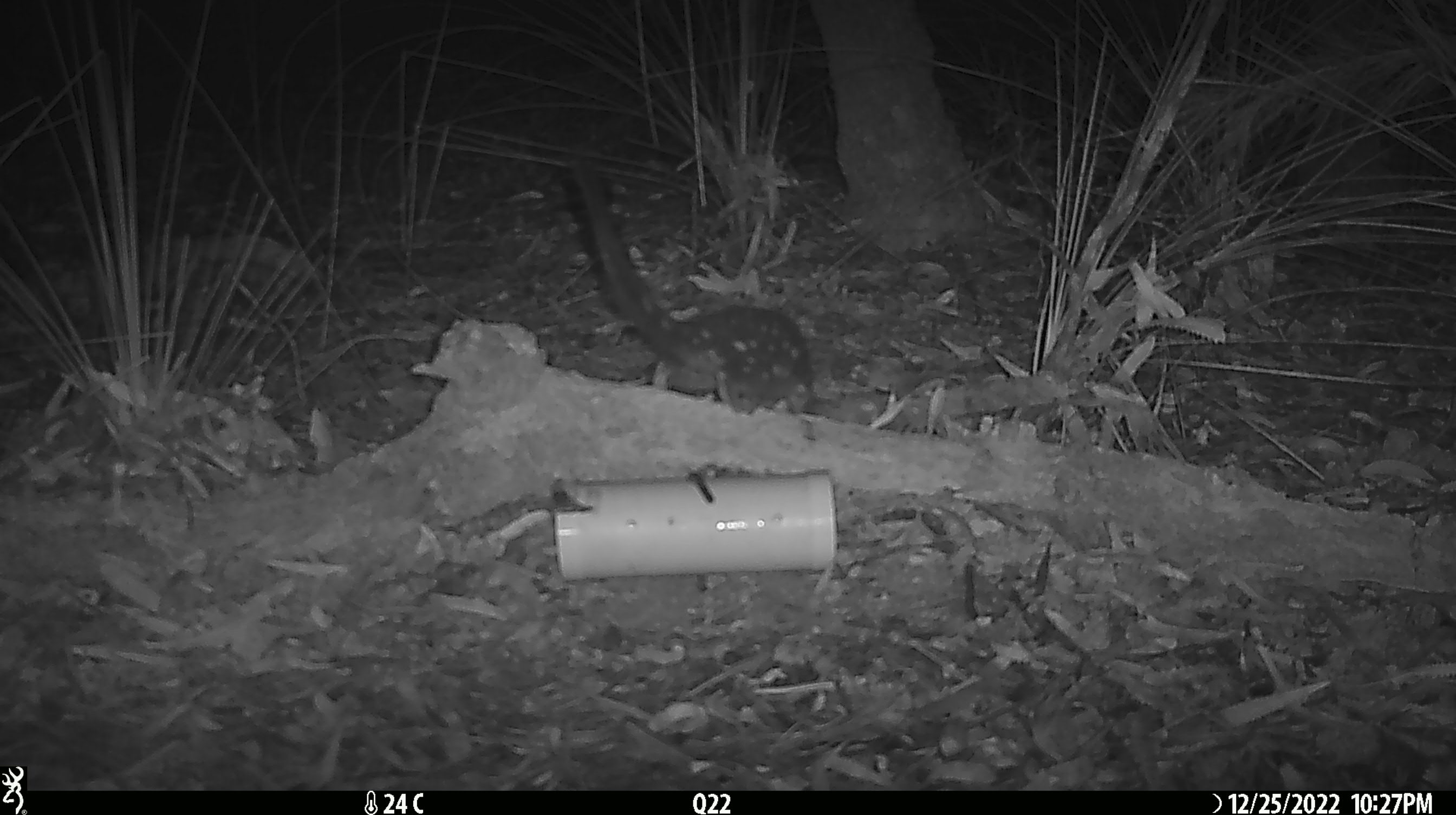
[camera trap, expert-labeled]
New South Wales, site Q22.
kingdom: Animalia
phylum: Chordata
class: Mammalia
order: Dasyuromorphia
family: Dasyuridae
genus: Dasyurus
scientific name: Dasyurus maculatus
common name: spotted-tailed quoll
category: quoll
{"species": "quoll (spotted-tailed quoll) (Dasyurus maculatus)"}